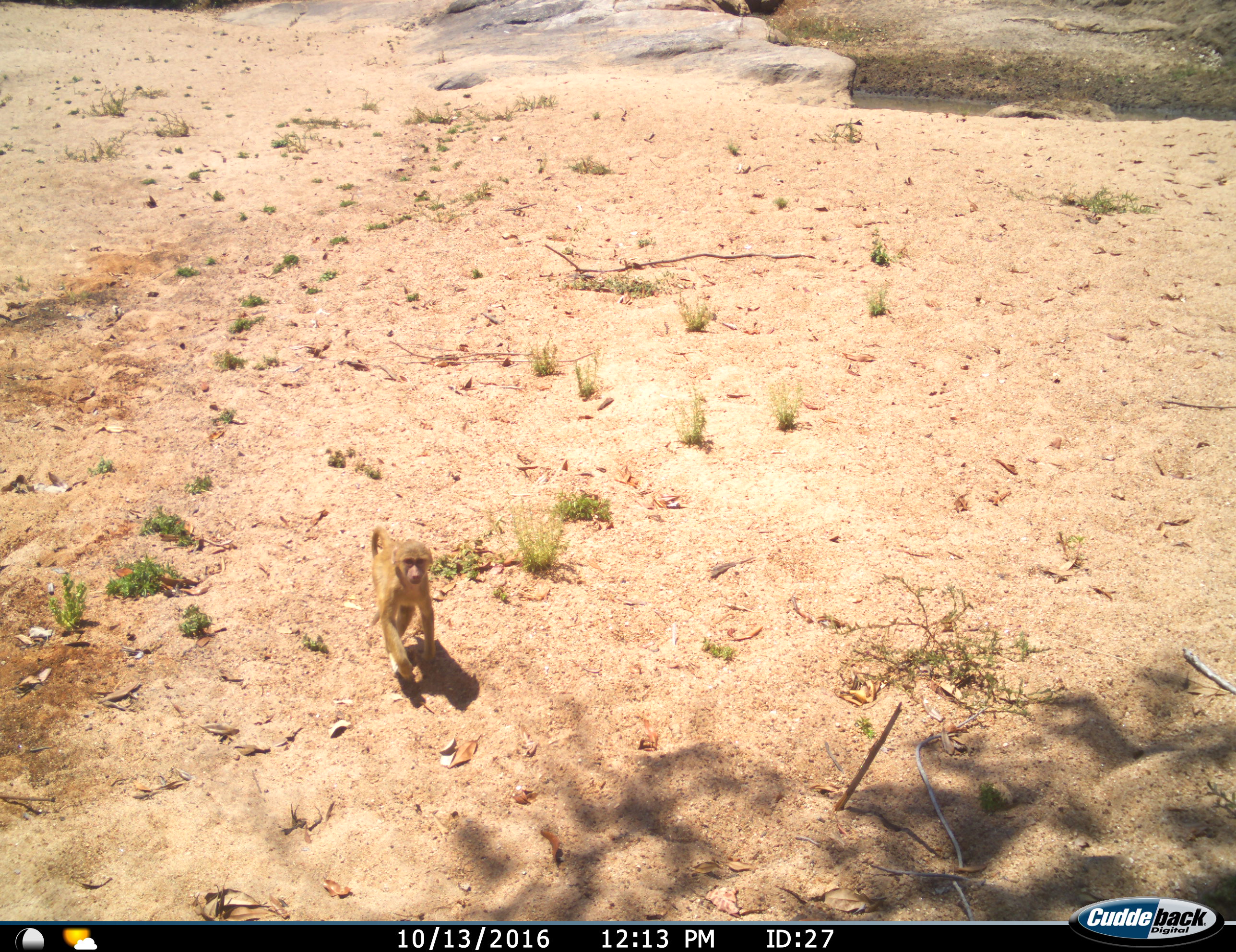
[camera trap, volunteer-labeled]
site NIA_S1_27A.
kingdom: Animalia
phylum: Chordata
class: Mammalia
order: Primates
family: Cercopithecidae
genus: Papio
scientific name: Papio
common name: baboon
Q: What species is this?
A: Baboon (Papio).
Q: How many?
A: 1.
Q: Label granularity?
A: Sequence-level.